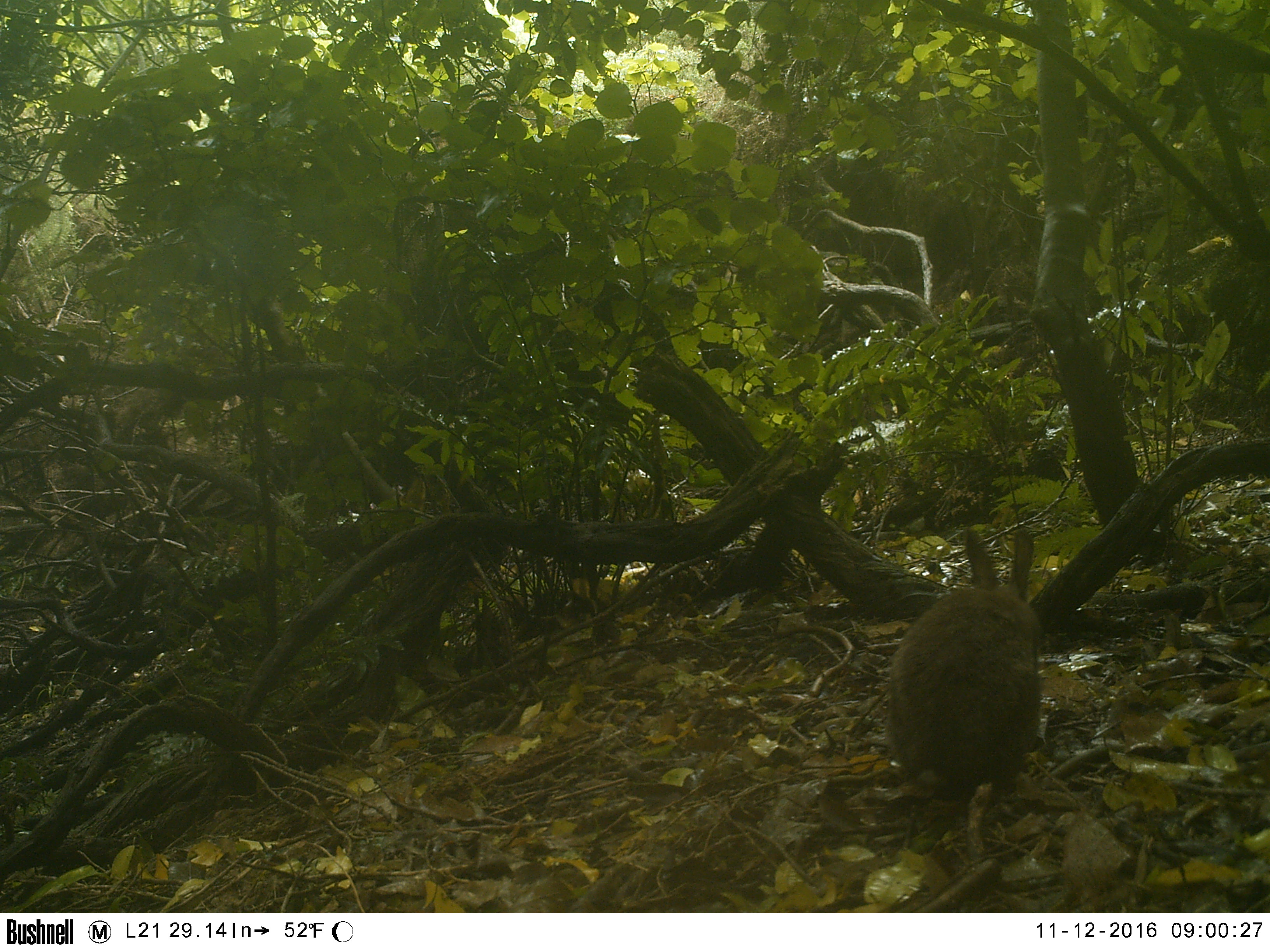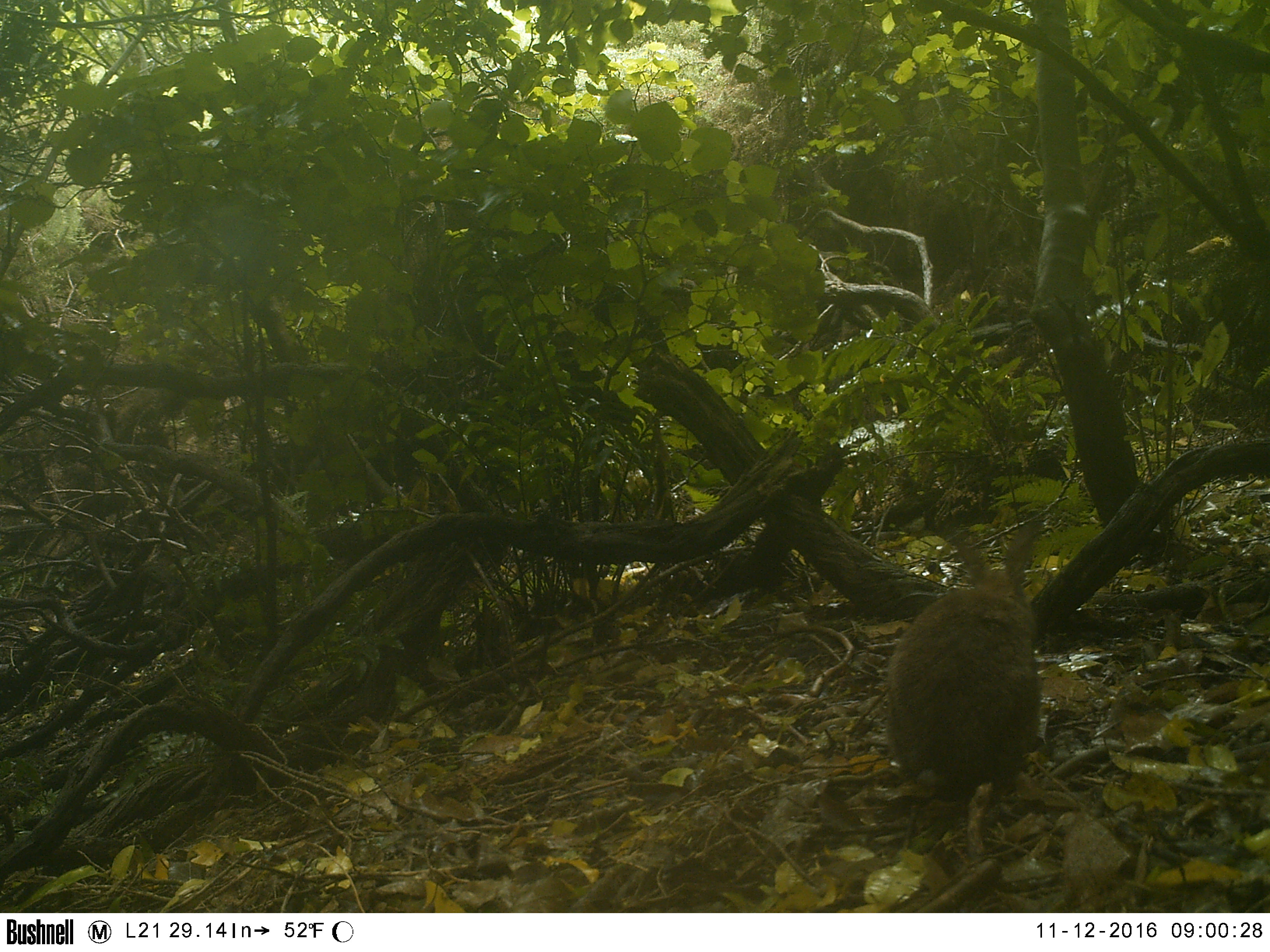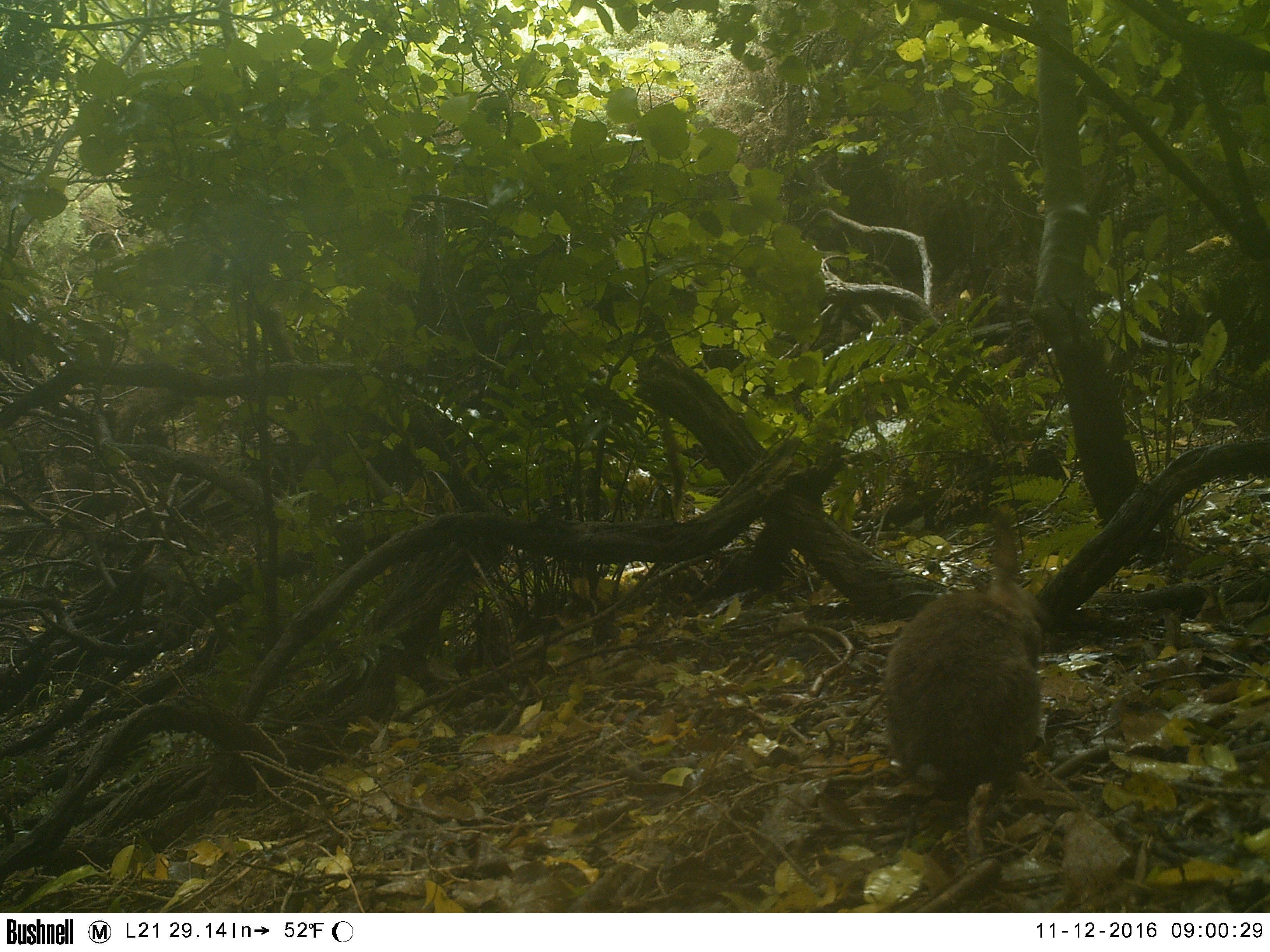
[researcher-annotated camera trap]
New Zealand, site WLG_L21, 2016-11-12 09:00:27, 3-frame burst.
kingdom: Animalia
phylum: Chordata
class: Mammalia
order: Lagomorpha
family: Leporidae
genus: Oryctolagus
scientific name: Oryctolagus cuniculus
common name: european rabbit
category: rabbit